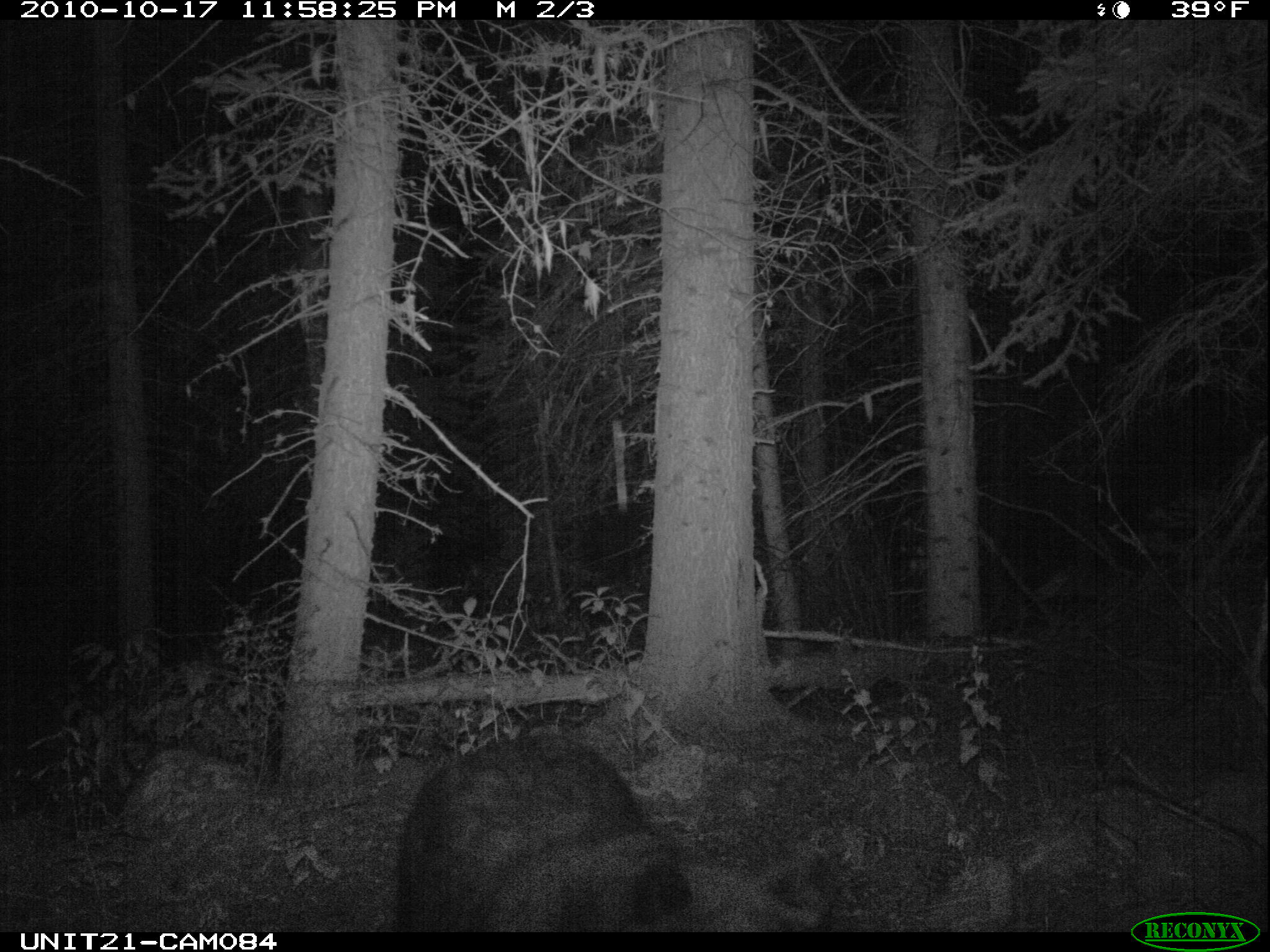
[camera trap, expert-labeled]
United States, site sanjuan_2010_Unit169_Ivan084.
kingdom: Animalia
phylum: Chordata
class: Mammalia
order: Carnivora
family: Ursidae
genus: Ursus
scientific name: Ursus americanus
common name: american black bear